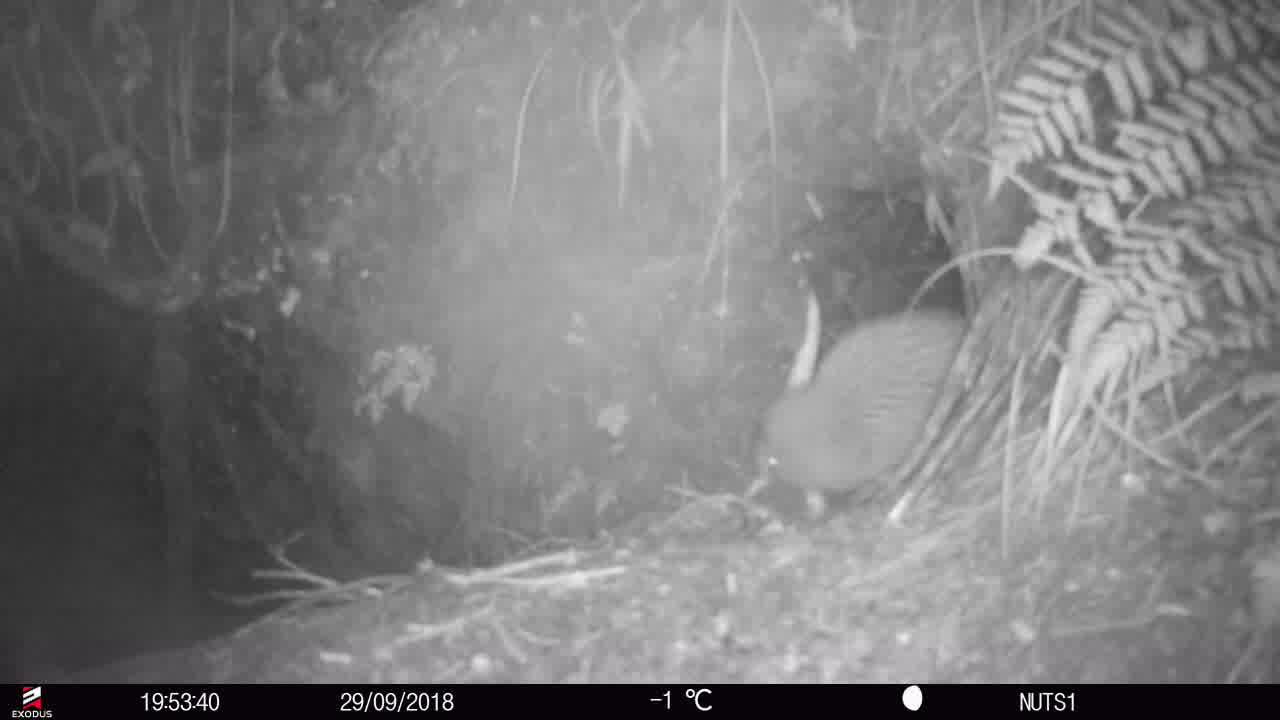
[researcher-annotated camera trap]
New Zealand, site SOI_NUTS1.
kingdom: Animalia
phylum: Chordata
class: Aves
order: Apterygiformes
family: Apterygidae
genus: Apteryx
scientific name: Apteryx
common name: kiwi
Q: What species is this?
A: Kiwi (Apteryx).